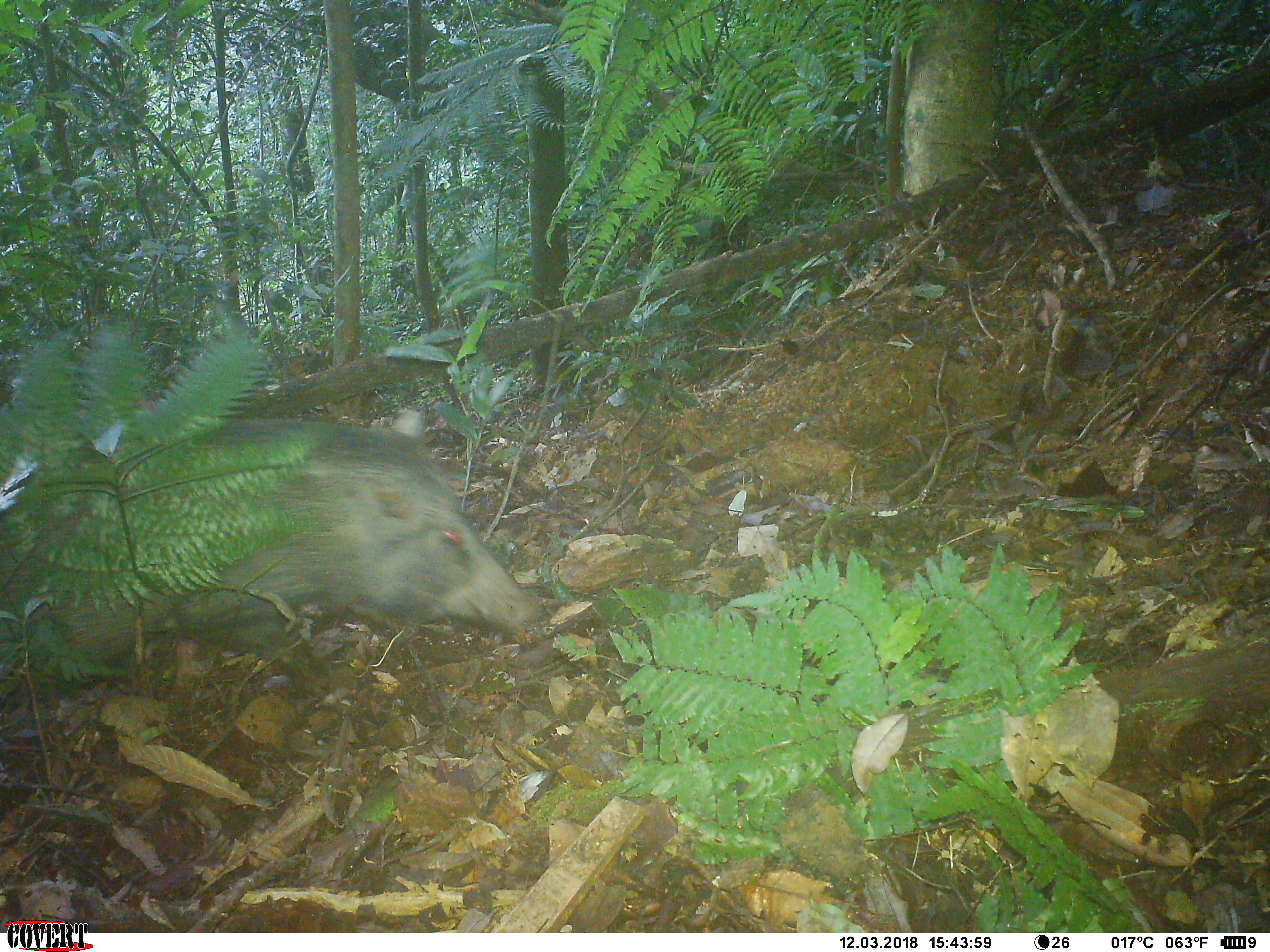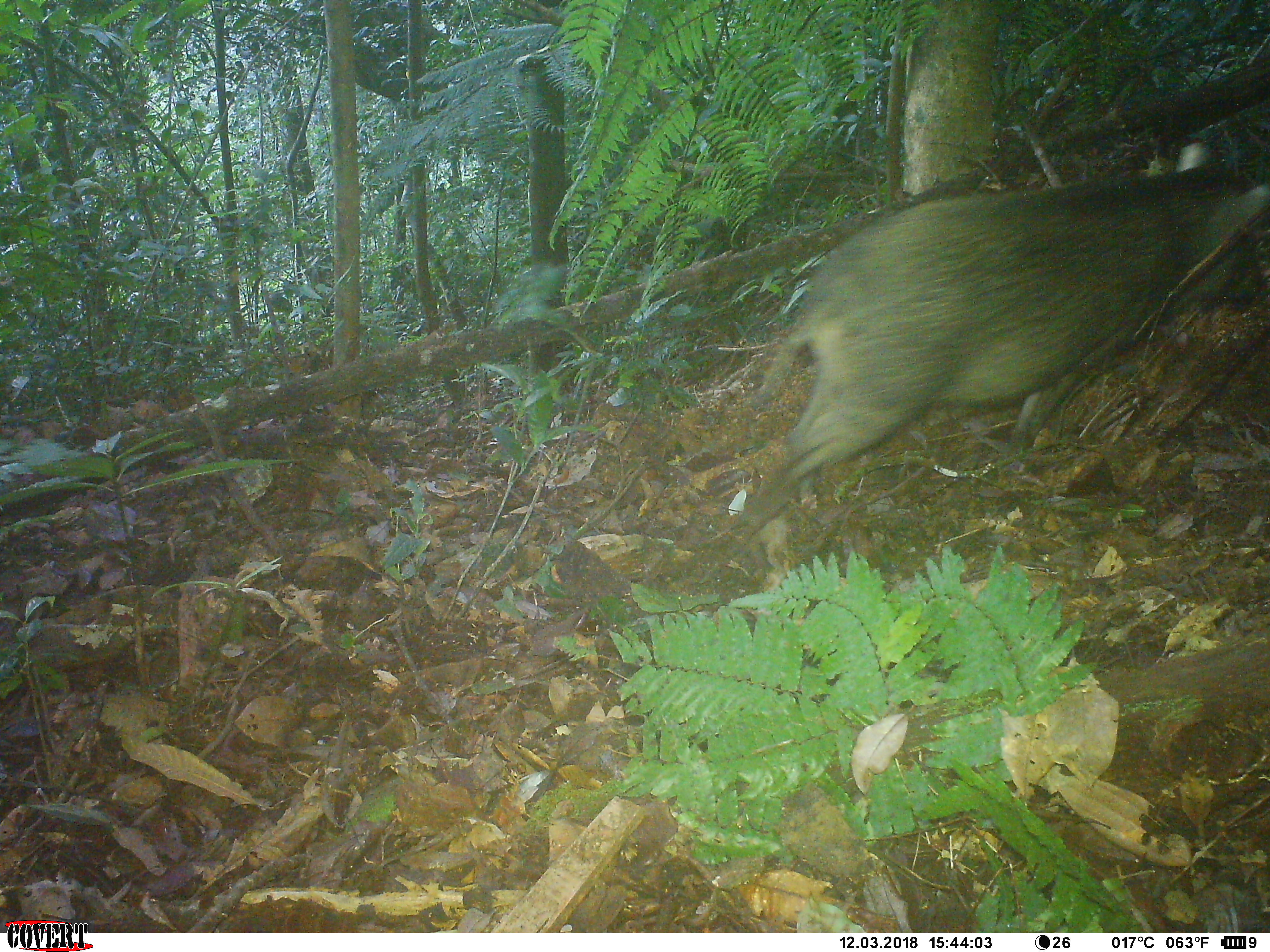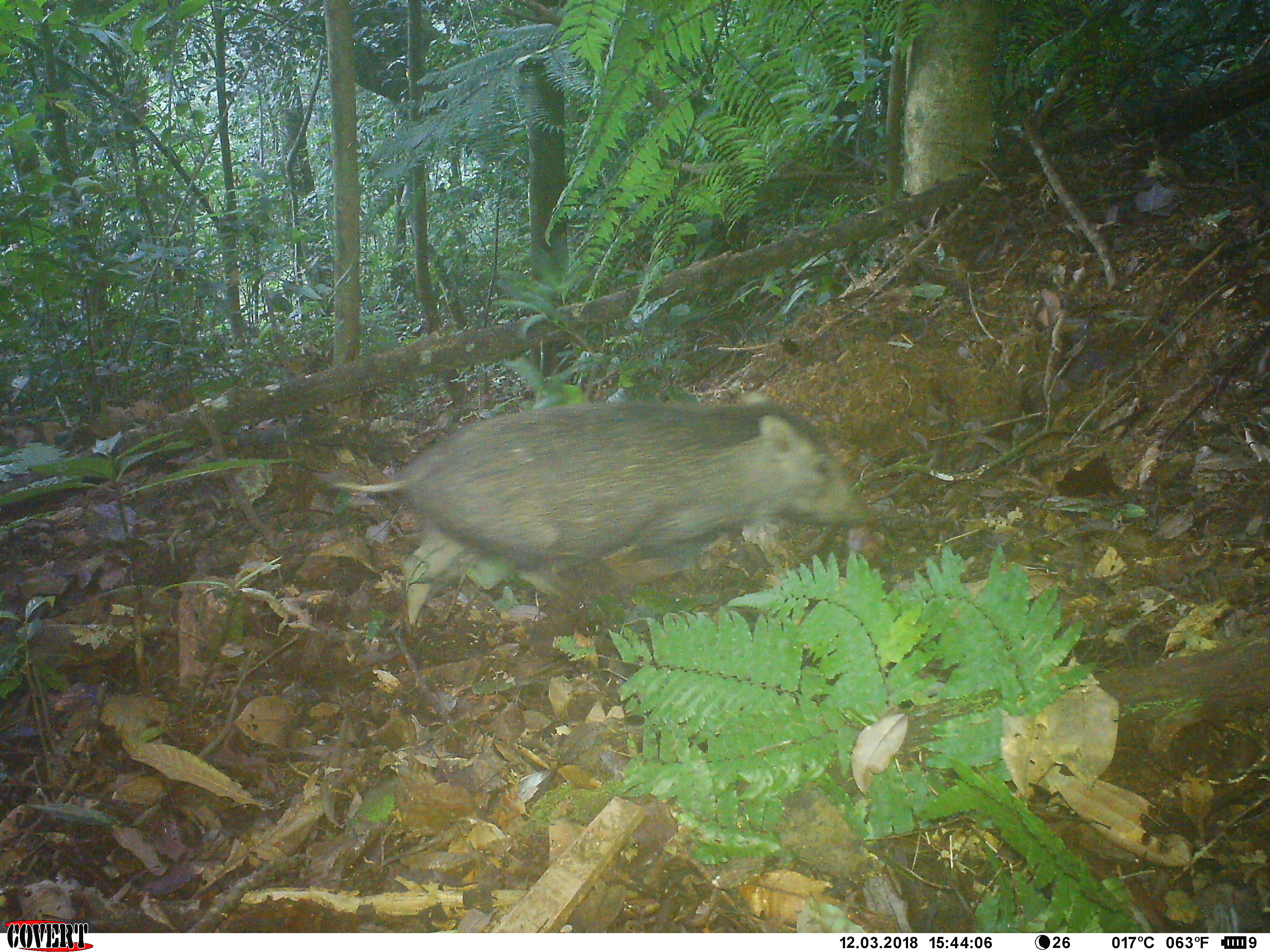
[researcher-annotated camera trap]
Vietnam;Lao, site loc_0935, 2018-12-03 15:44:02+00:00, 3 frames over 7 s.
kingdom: Animalia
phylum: Chordata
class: Mammalia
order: Artiodactyla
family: Suidae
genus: Sus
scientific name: Sus scrofa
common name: eurasian wild pig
Eurasian wild pig (Sus scrofa). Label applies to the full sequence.